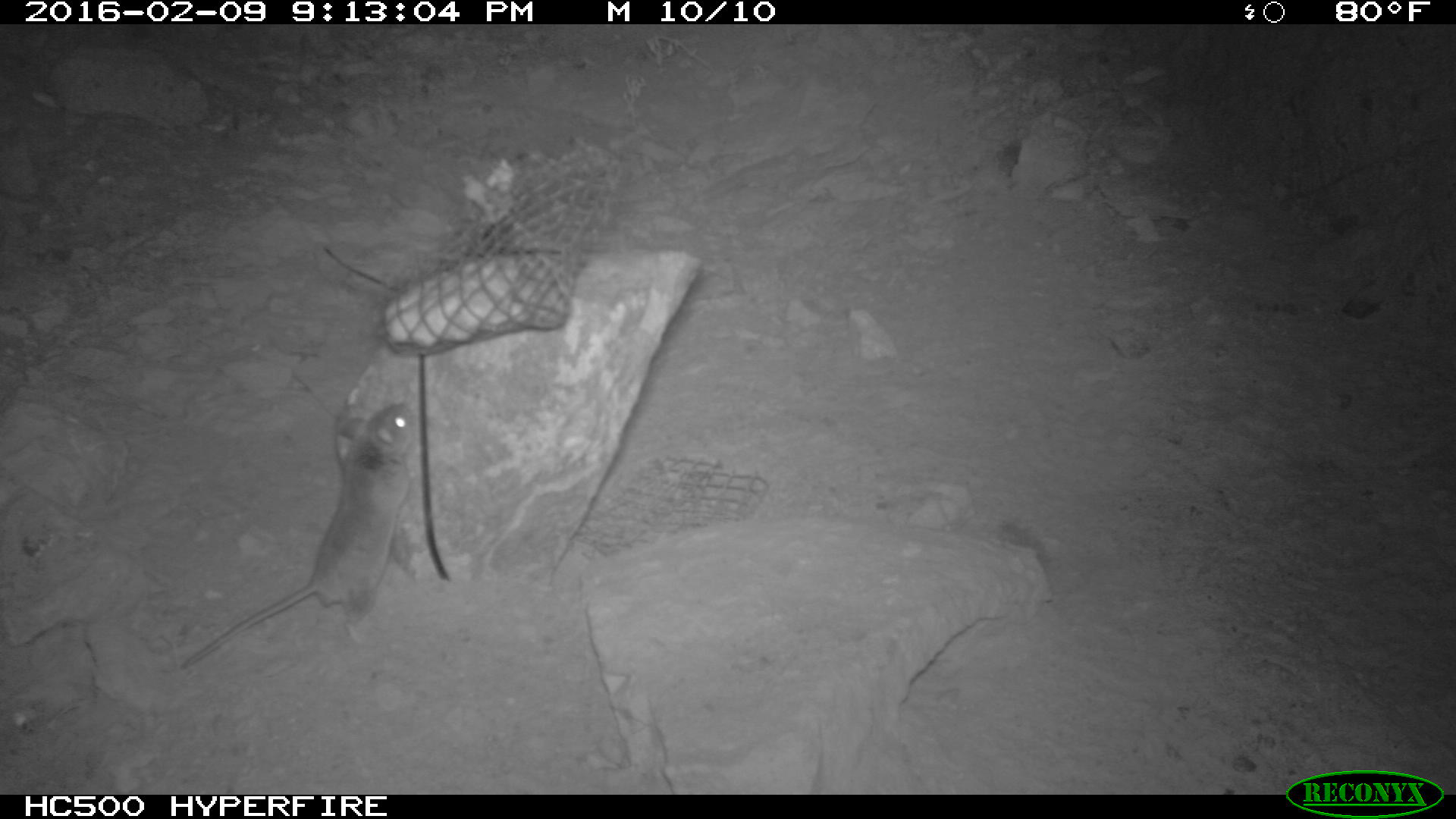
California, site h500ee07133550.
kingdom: Animalia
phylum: Chordata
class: Mammalia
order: Rodentia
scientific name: Rodentia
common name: rodent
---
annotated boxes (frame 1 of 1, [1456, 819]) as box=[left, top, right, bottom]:
rodent: box=[182, 403, 414, 670]